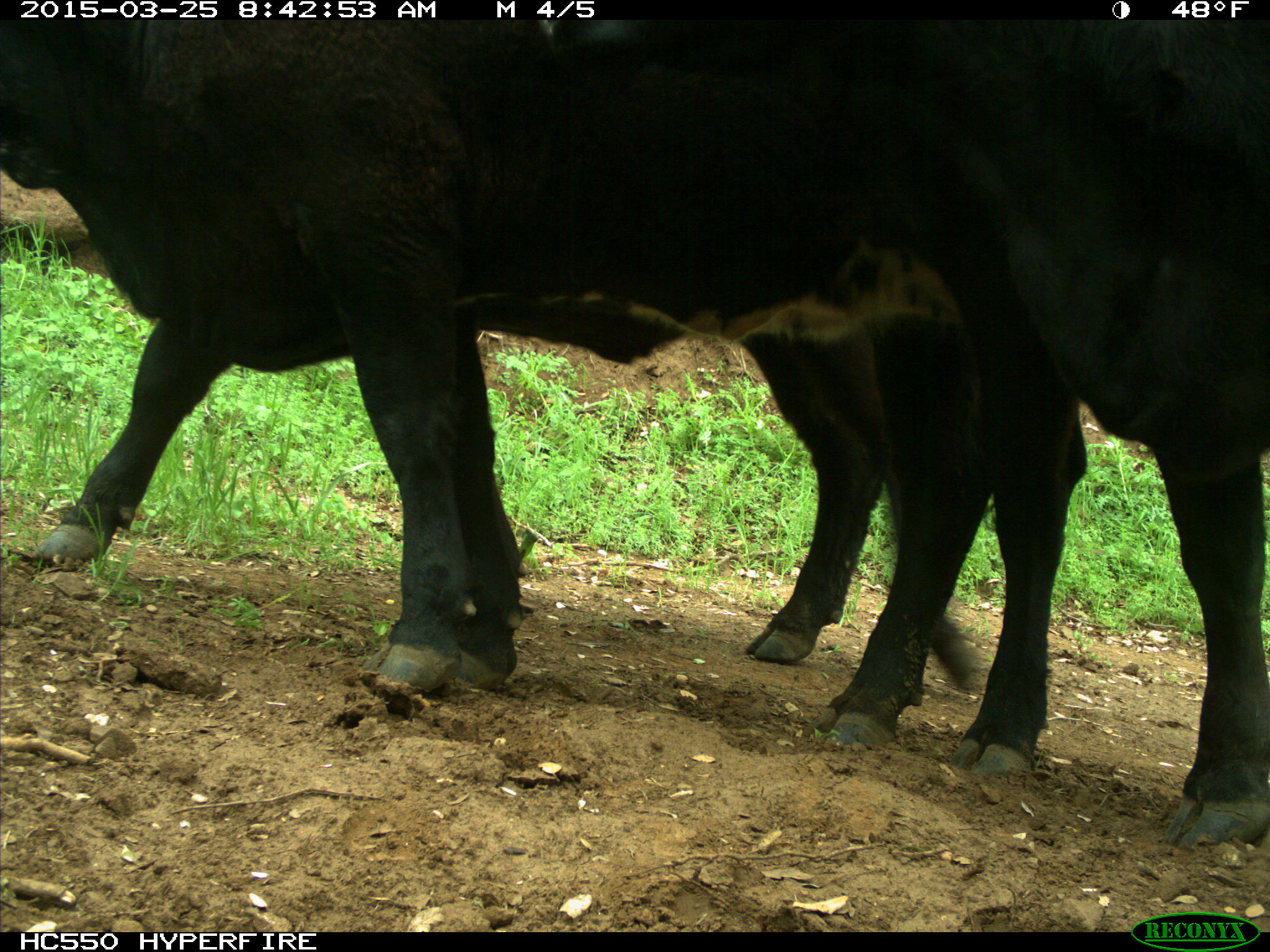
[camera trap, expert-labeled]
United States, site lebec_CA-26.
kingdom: Animalia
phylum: Chordata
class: Mammalia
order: Artiodactyla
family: Bovidae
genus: Bos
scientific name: Bos taurus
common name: domestic cow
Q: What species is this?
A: Bos taurus (domestic cow).